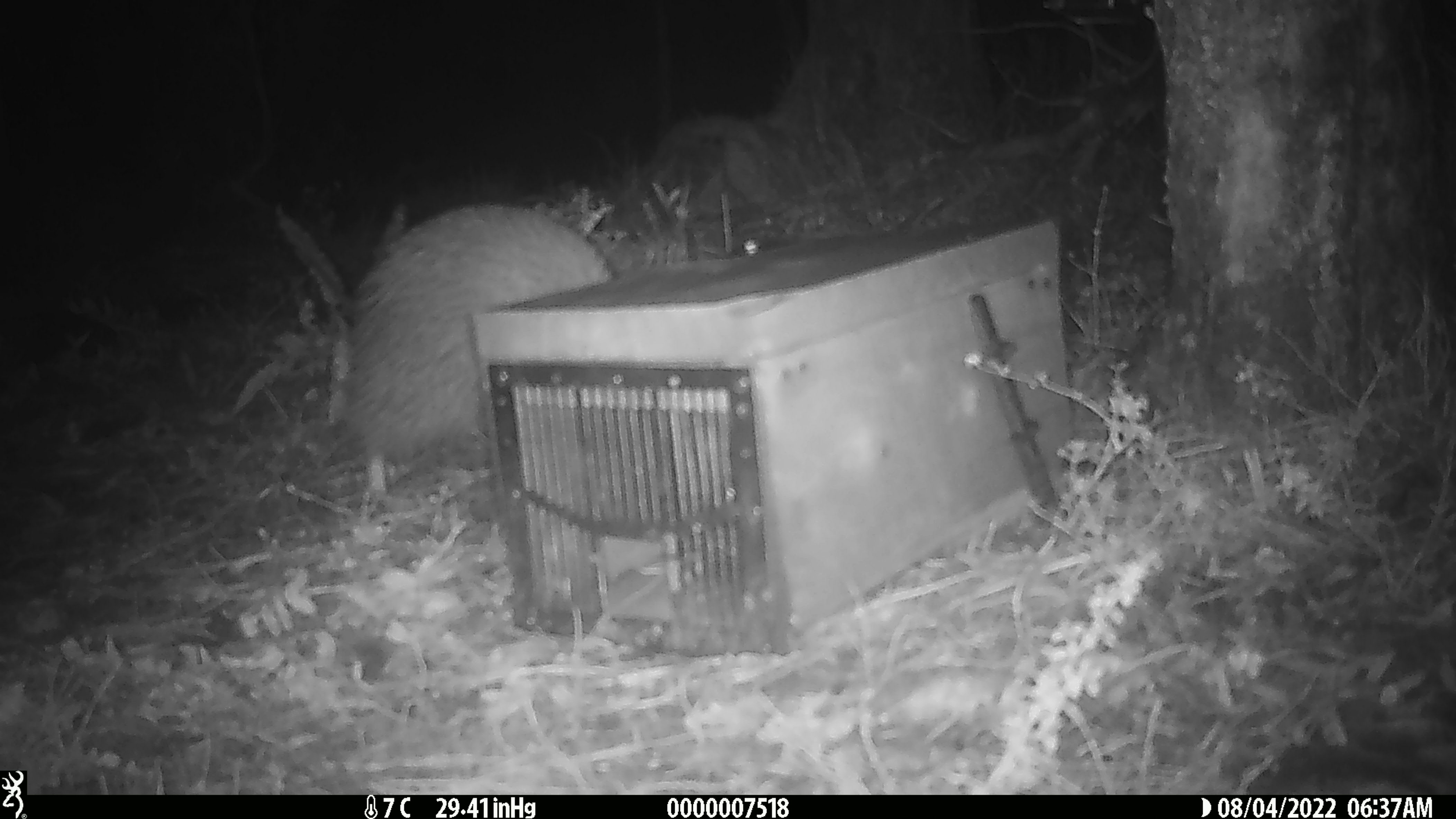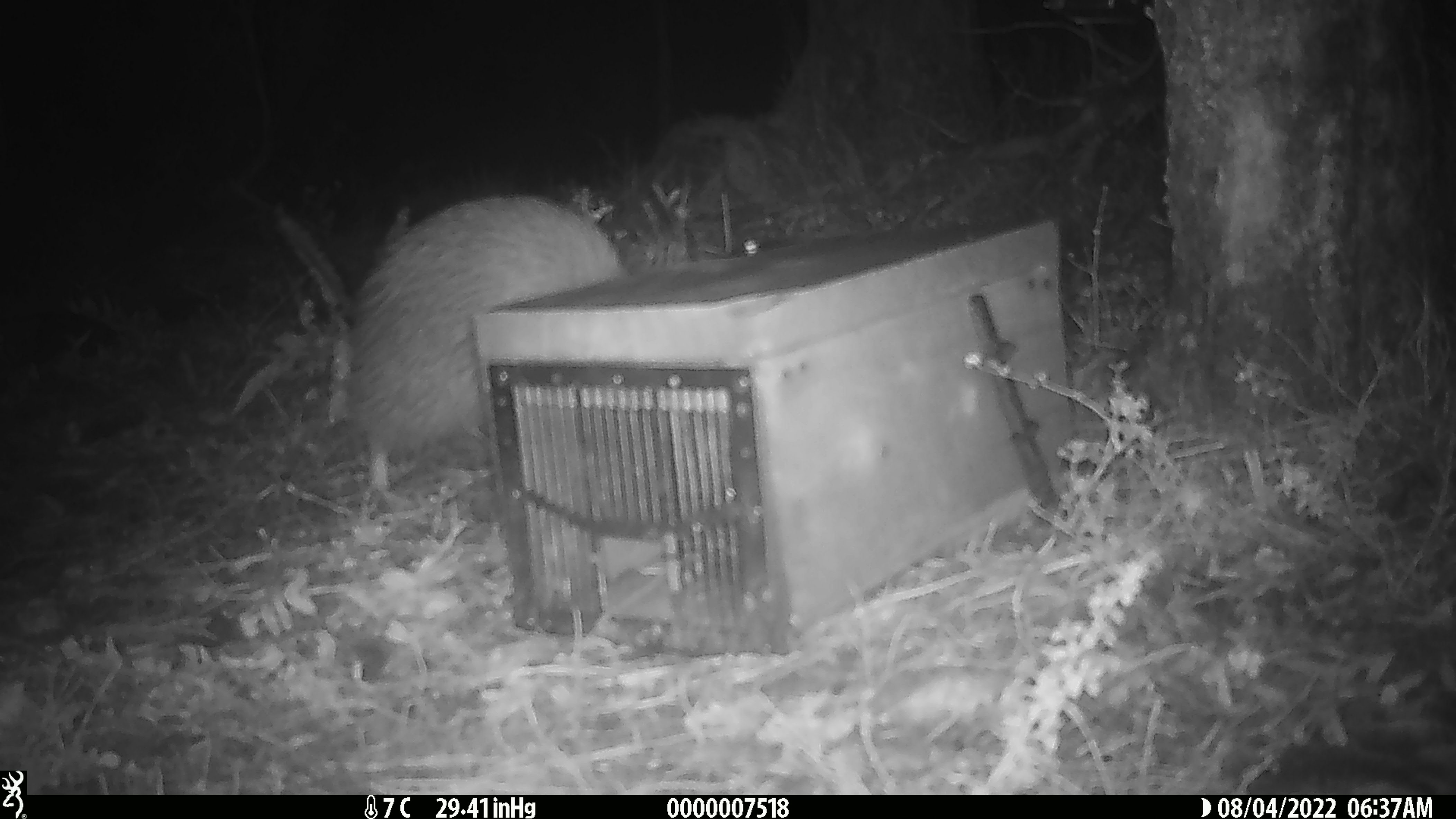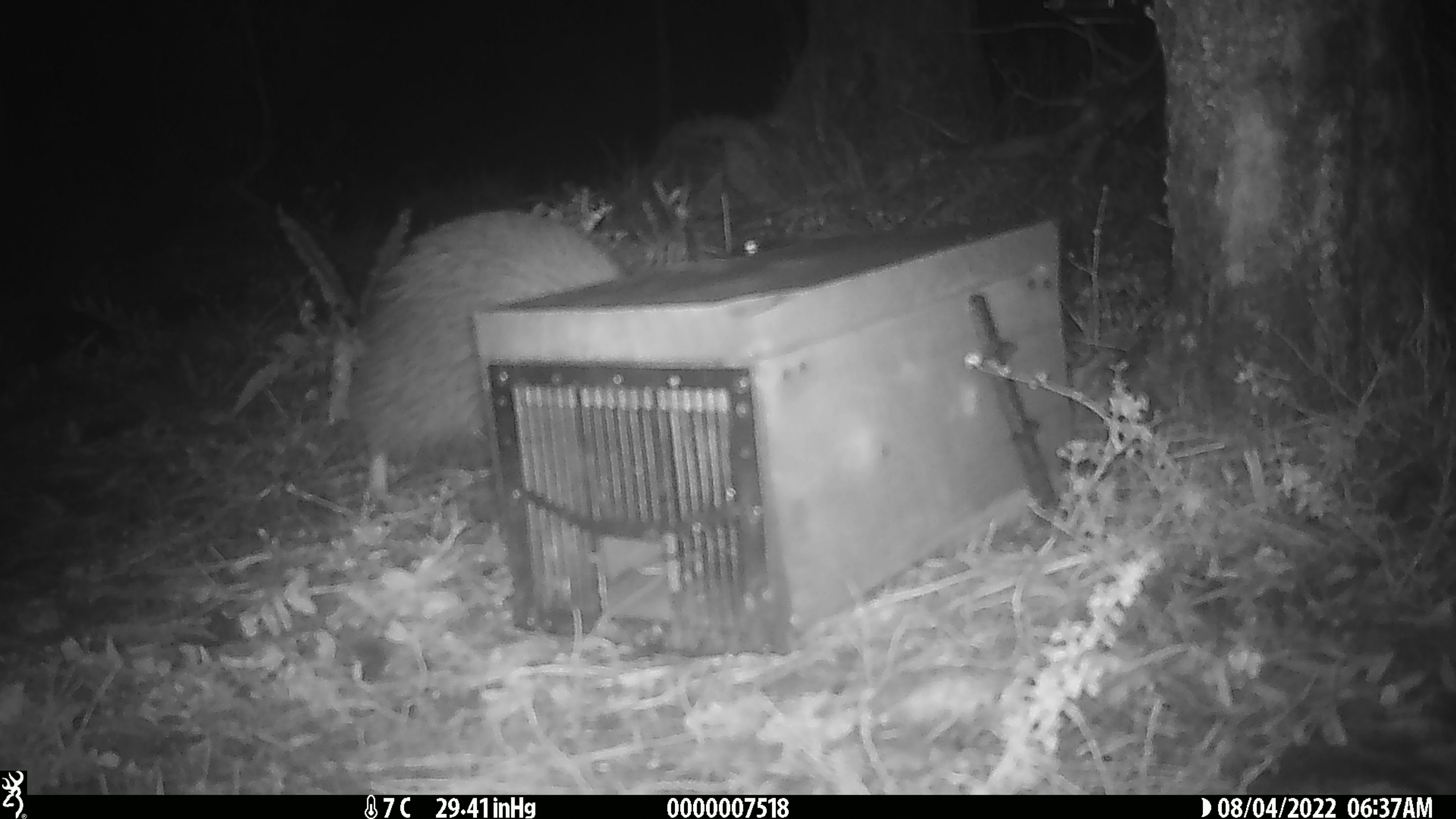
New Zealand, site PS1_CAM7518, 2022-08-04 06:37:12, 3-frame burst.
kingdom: Animalia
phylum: Chordata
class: Aves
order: Apterygiformes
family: Apterygidae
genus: Apteryx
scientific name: Apteryx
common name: kiwi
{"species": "kiwi (Apteryx)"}